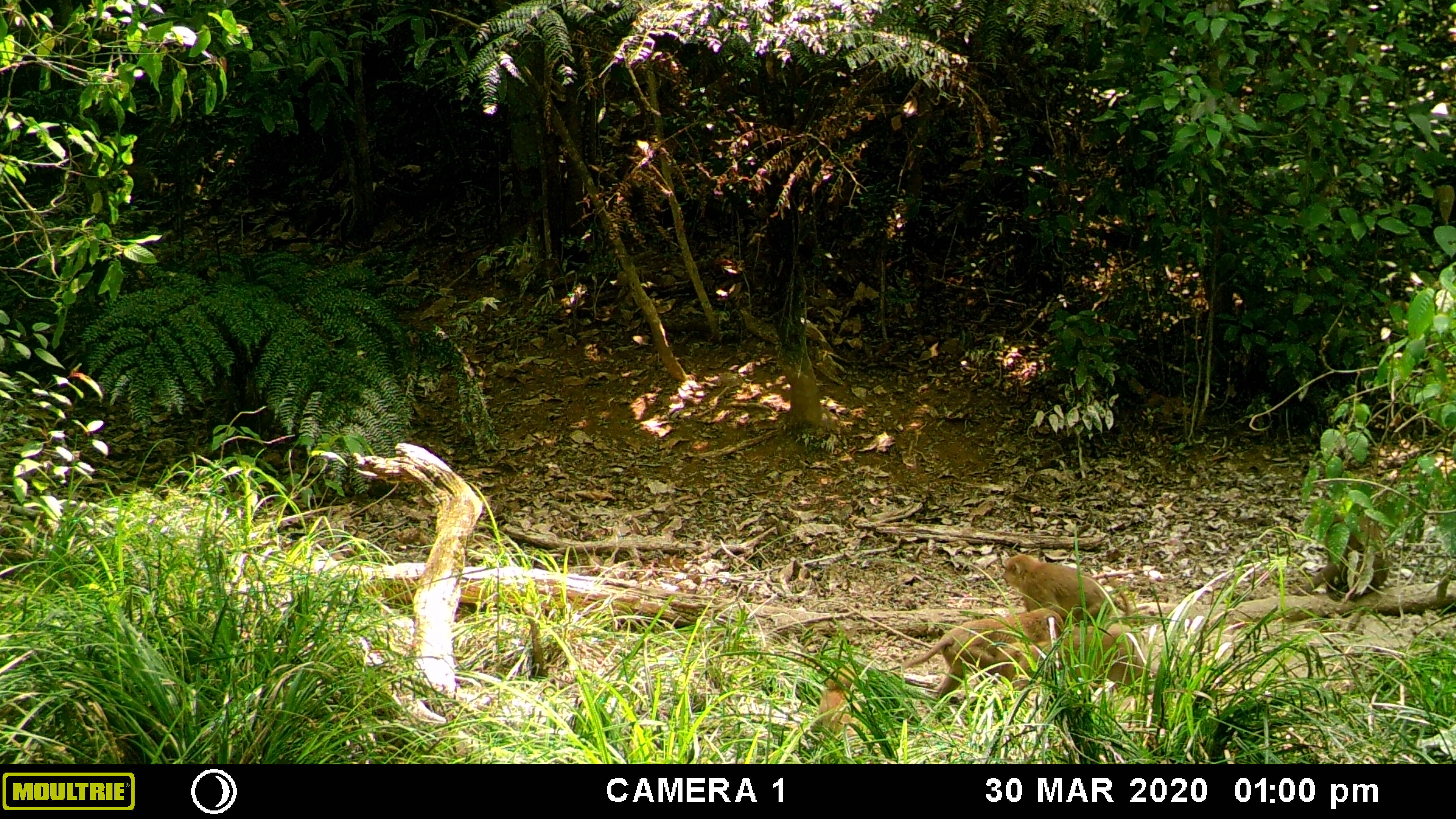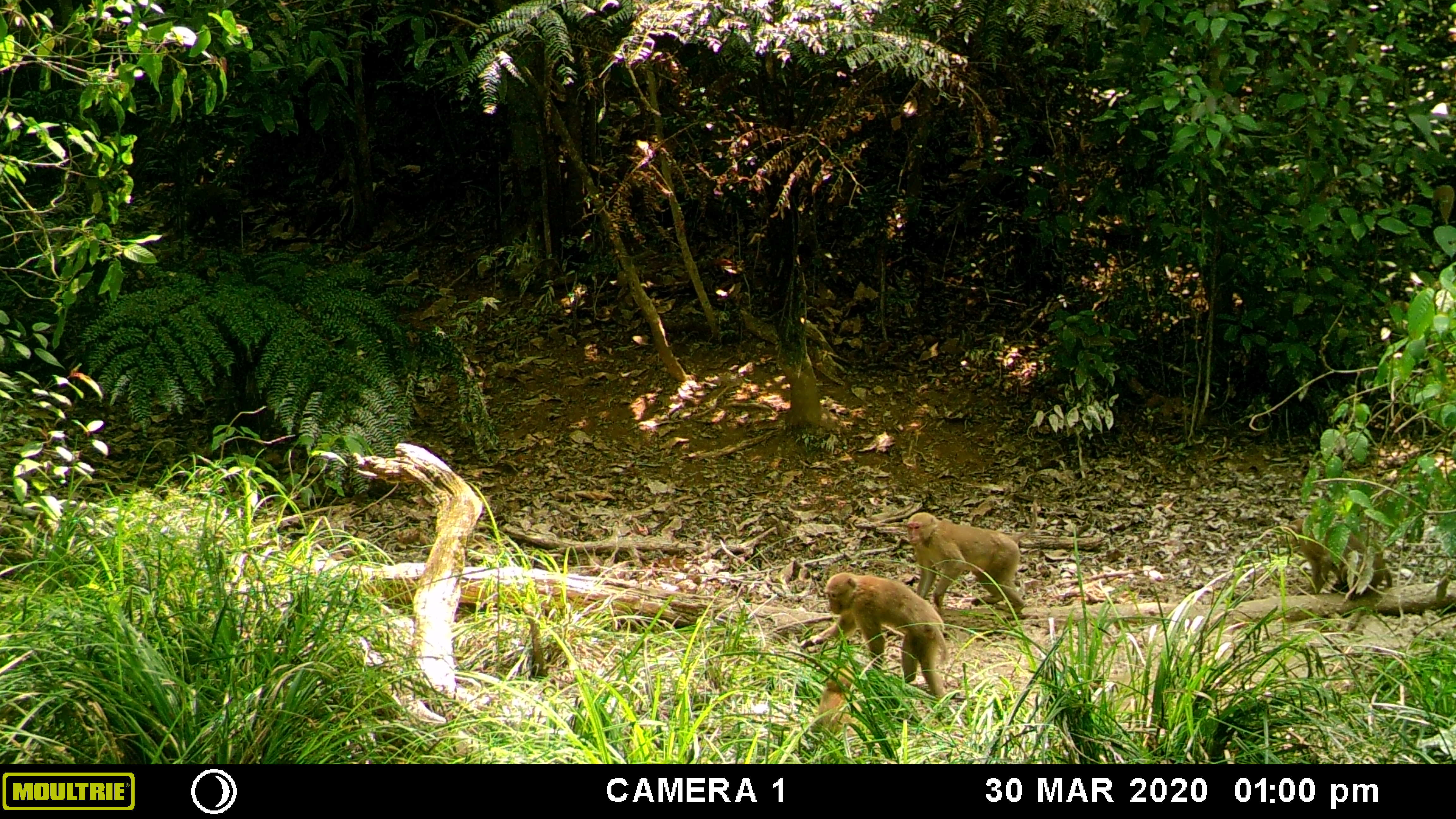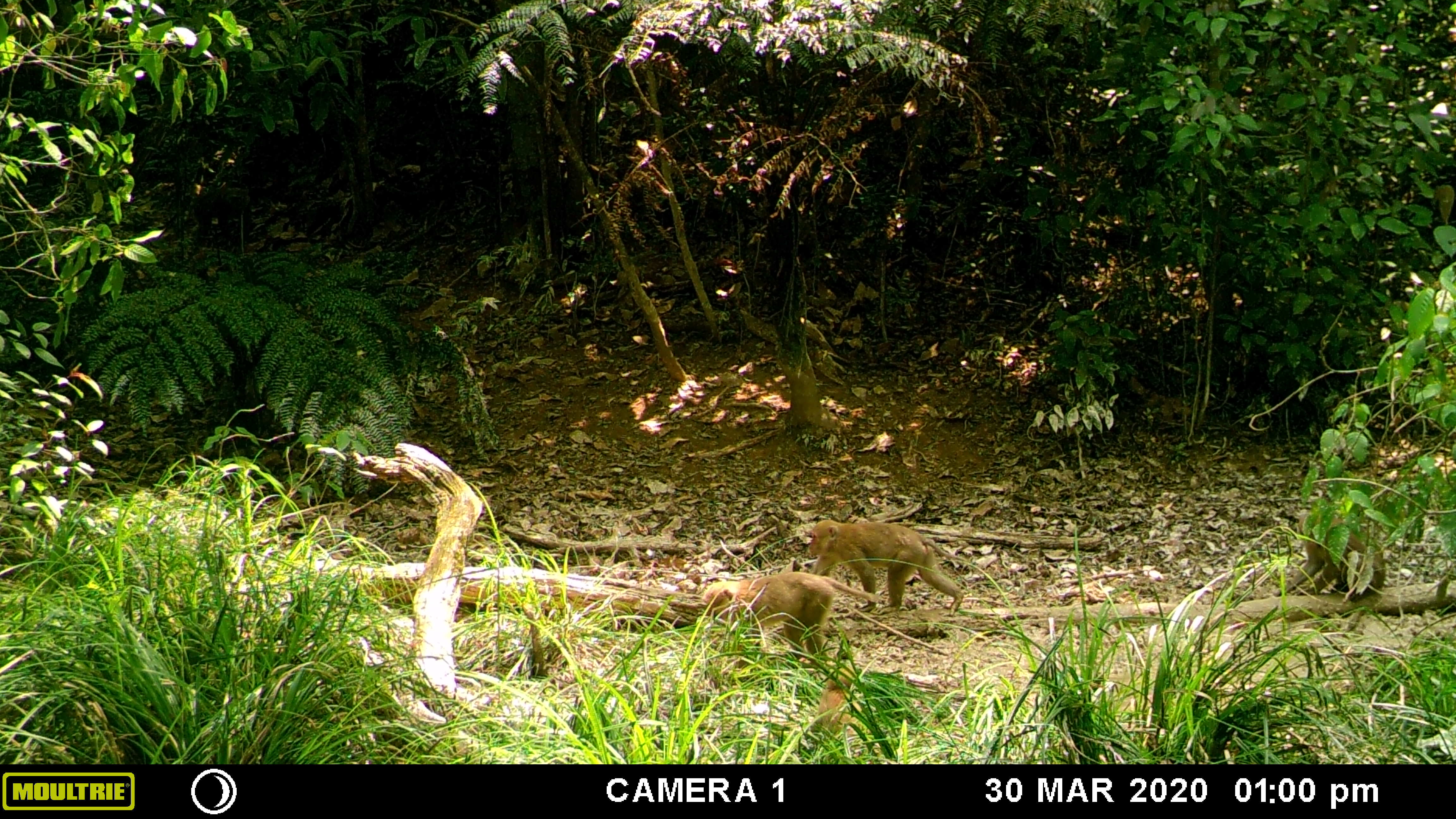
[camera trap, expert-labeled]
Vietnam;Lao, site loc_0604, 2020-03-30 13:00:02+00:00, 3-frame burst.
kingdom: Animalia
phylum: Chordata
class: Mammalia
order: Primates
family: Cercopithecidae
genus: Macaca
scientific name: Macaca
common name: macaques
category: assam or rhesus macaque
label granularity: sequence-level